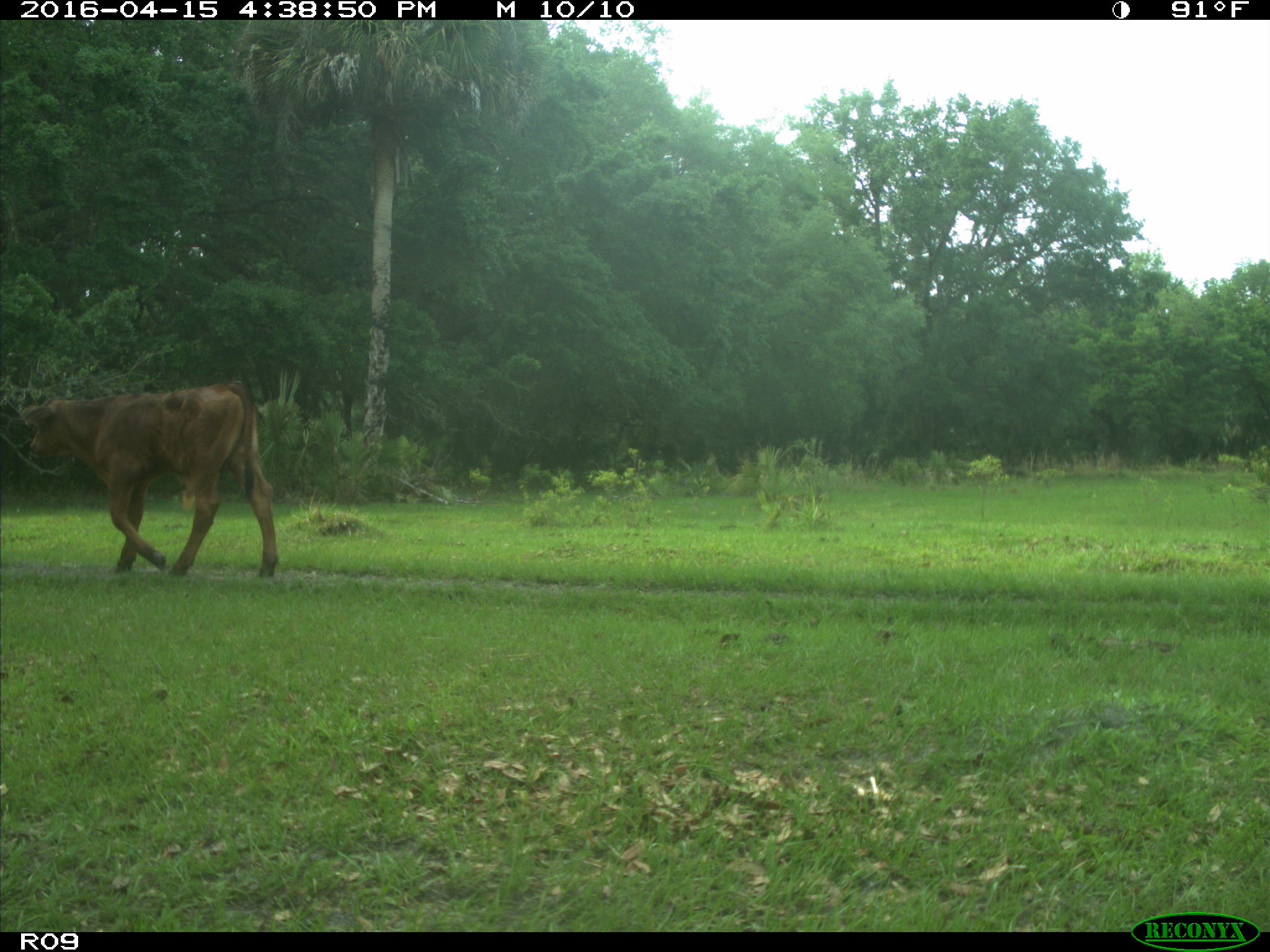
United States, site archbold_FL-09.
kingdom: Animalia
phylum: Chordata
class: Mammalia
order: Artiodactyla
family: Bovidae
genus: Bos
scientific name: Bos taurus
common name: domestic cow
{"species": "Bos taurus (domestic cow)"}